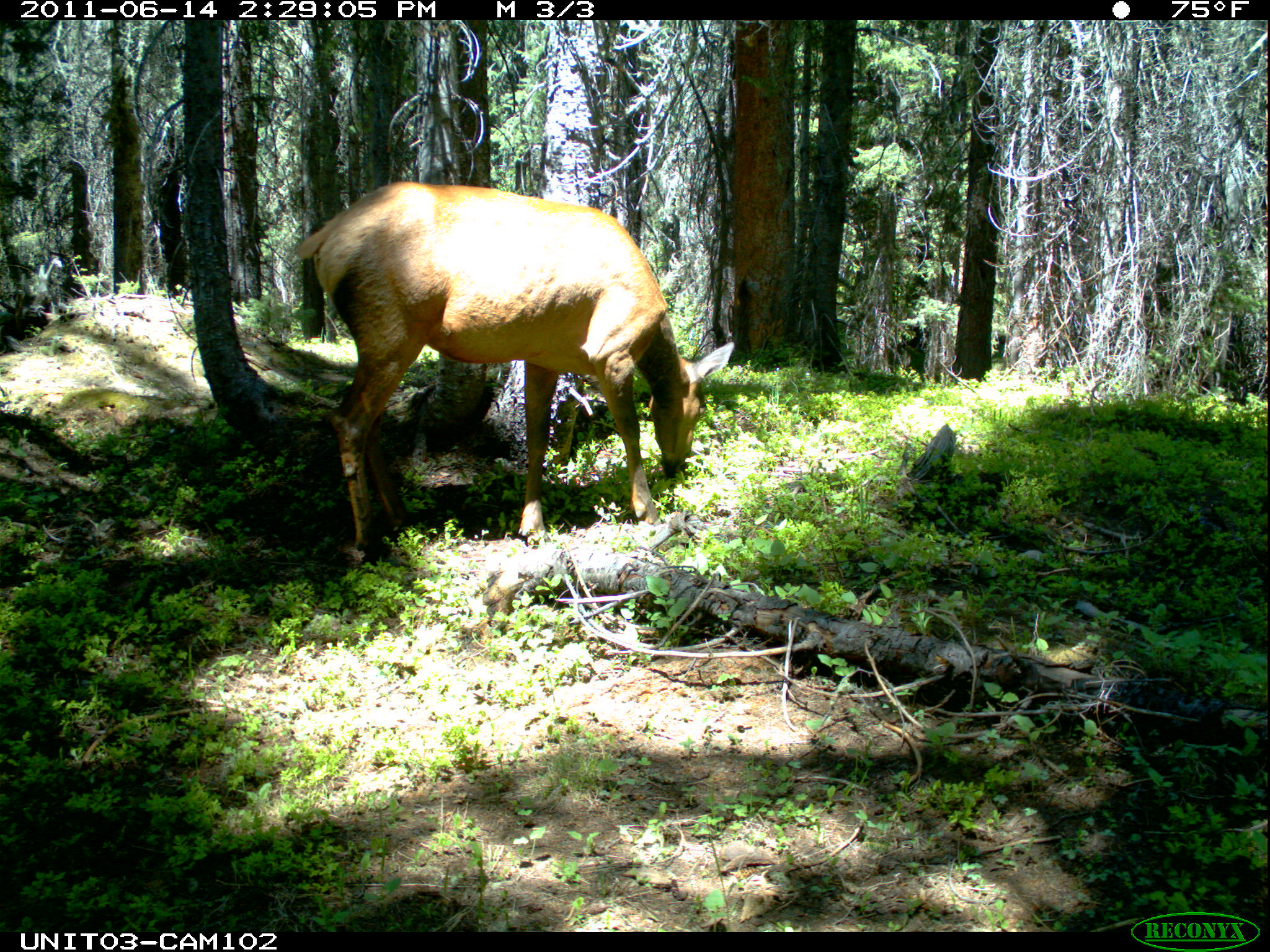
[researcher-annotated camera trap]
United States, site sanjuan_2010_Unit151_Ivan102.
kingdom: Animalia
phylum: Chordata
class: Mammalia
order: Artiodactyla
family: Cervidae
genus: Cervus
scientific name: Cervus elaphus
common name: red deer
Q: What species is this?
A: Cervus elaphus (red deer).